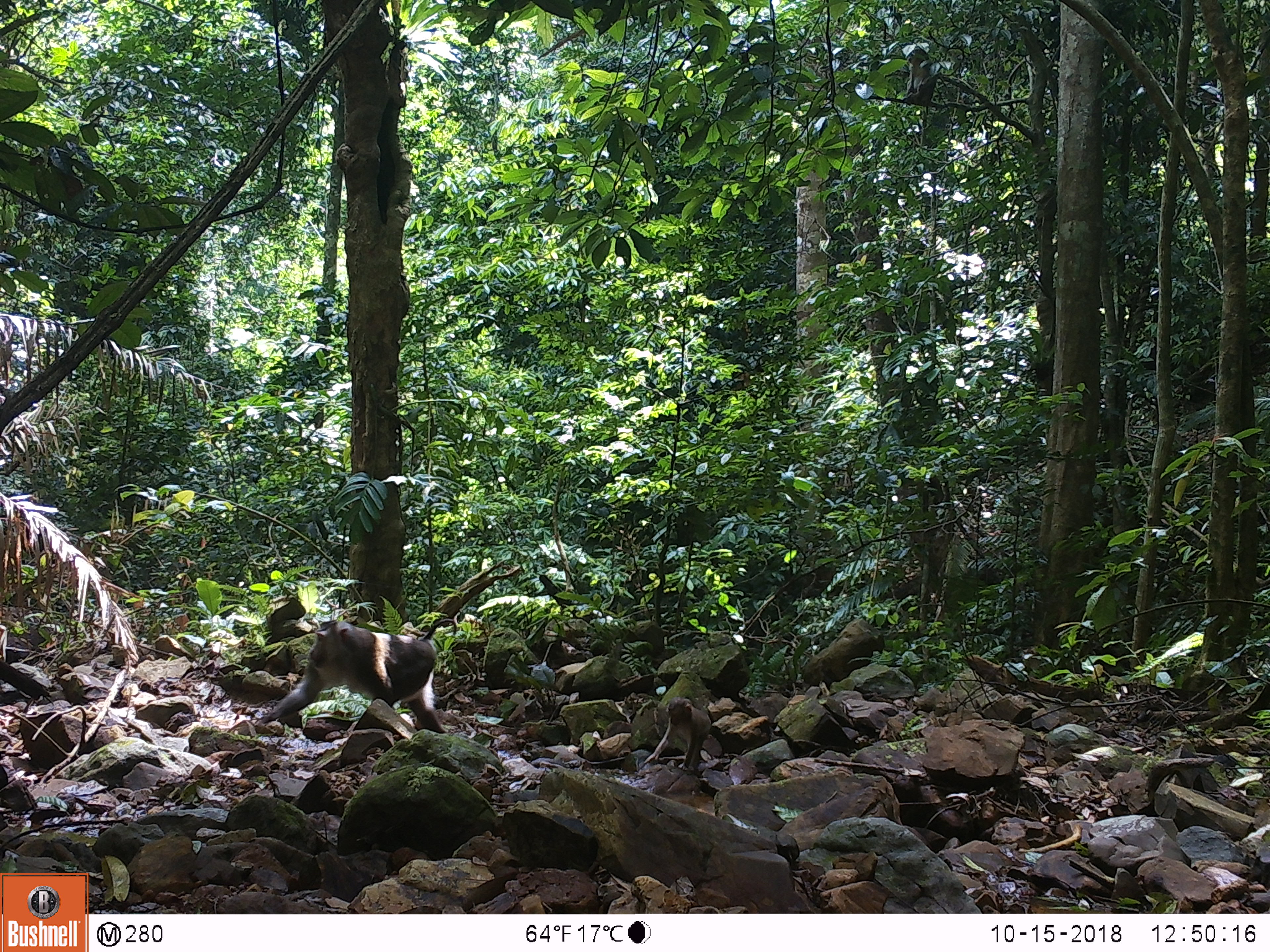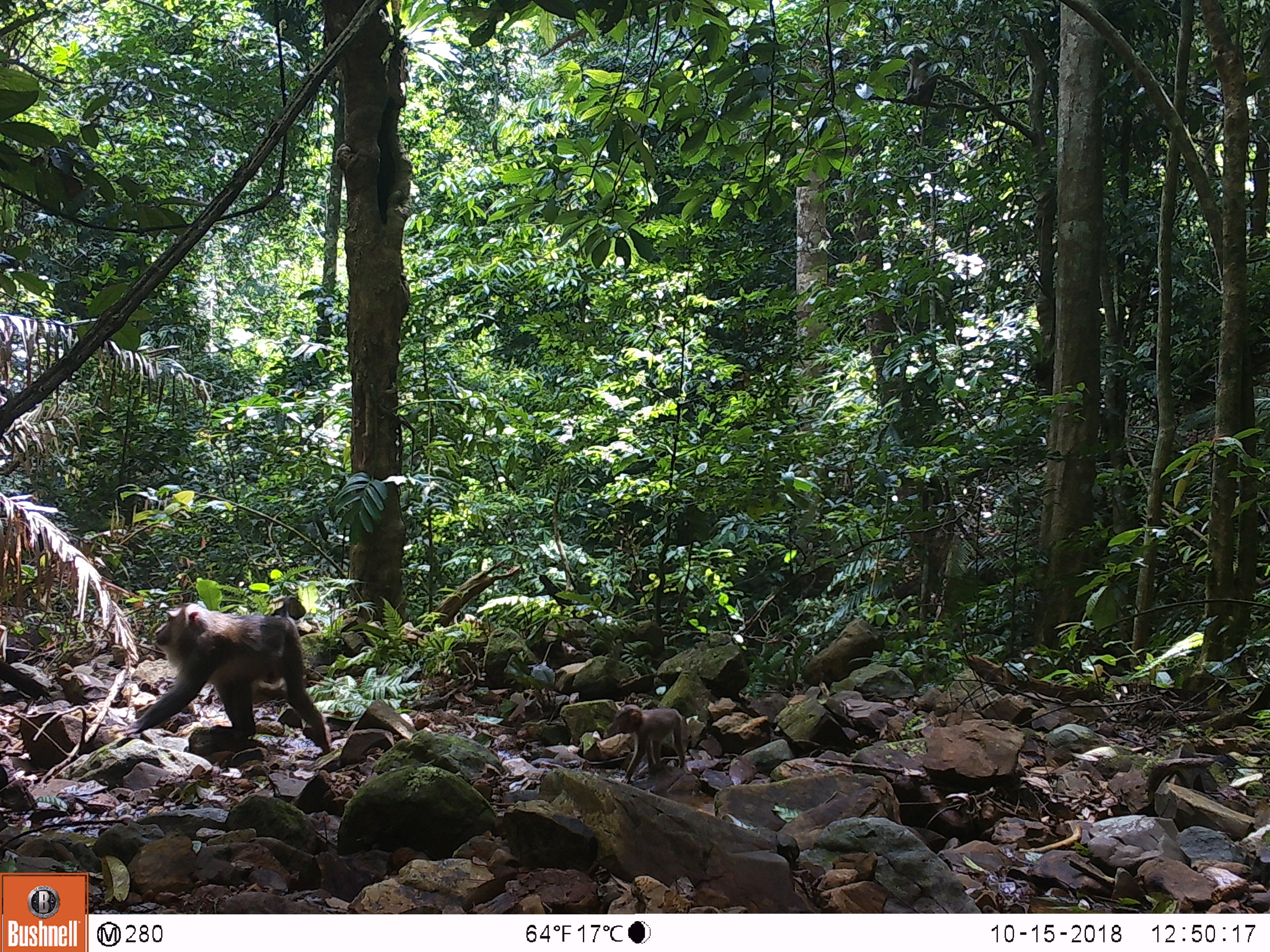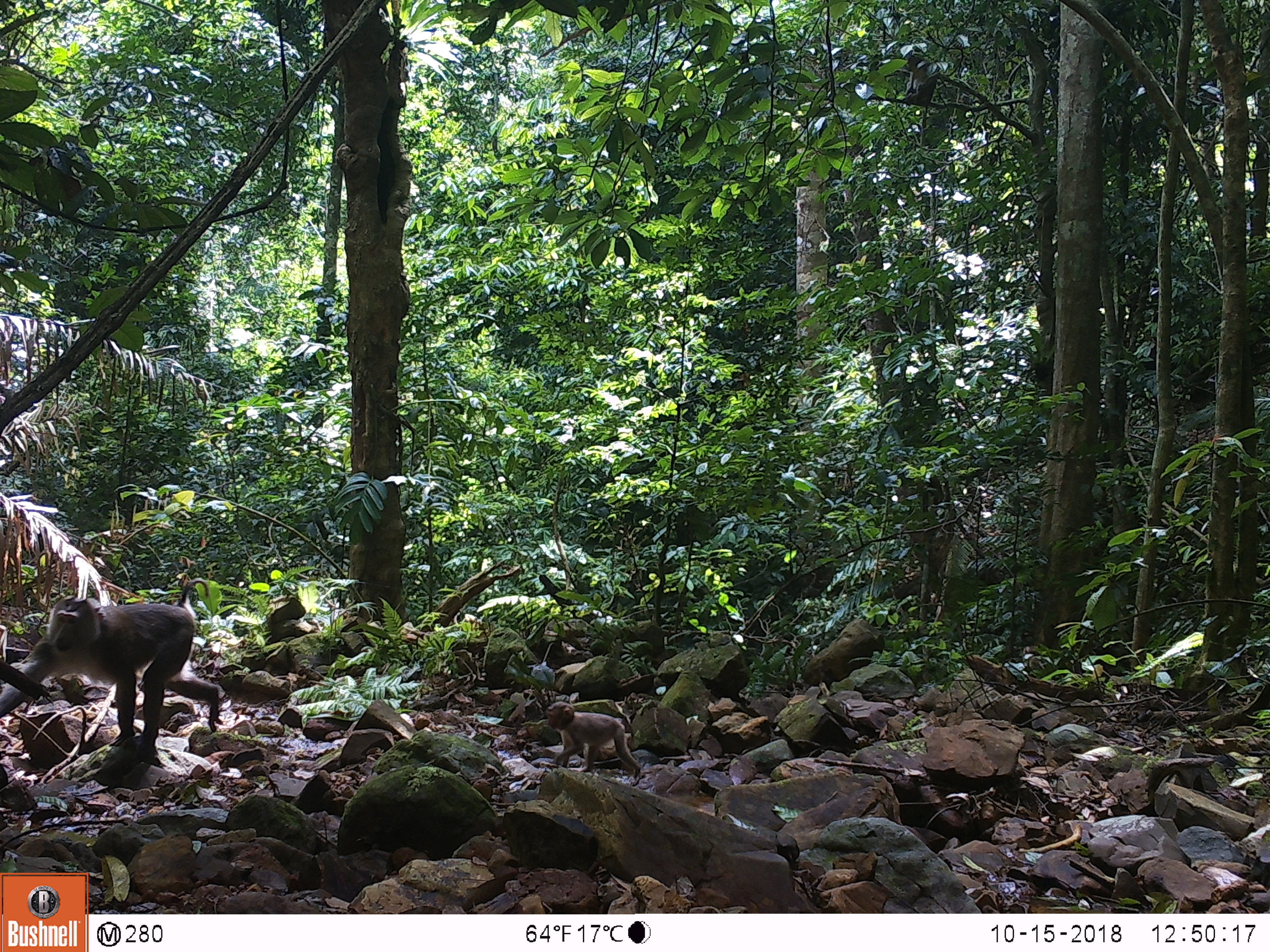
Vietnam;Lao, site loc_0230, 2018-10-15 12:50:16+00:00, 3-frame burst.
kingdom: Animalia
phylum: Chordata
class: Mammalia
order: Primates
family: Cercopithecidae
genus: Macaca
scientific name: Macaca nemestrina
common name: pig-tailed macaque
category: pig tailed macaque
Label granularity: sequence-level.